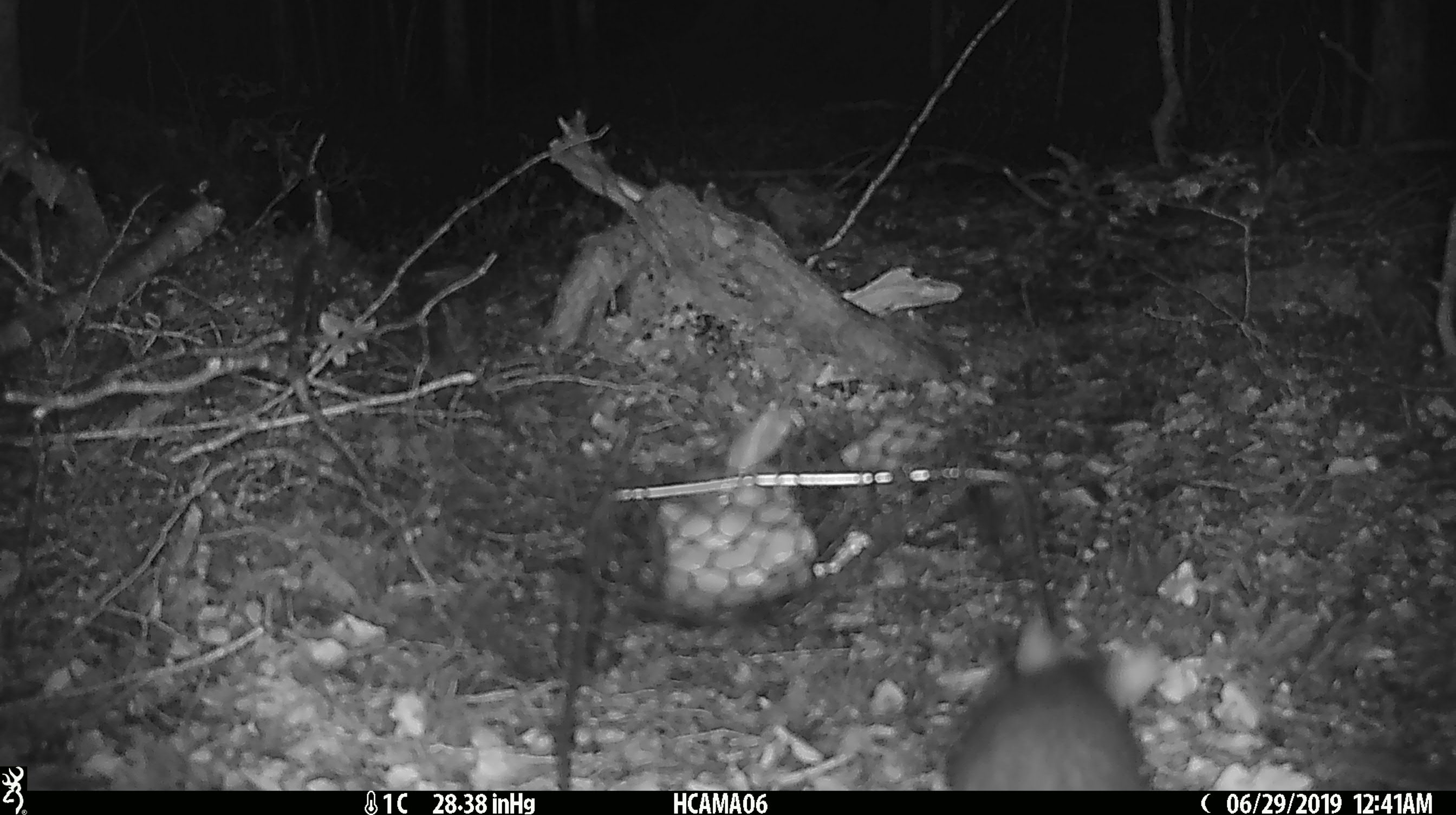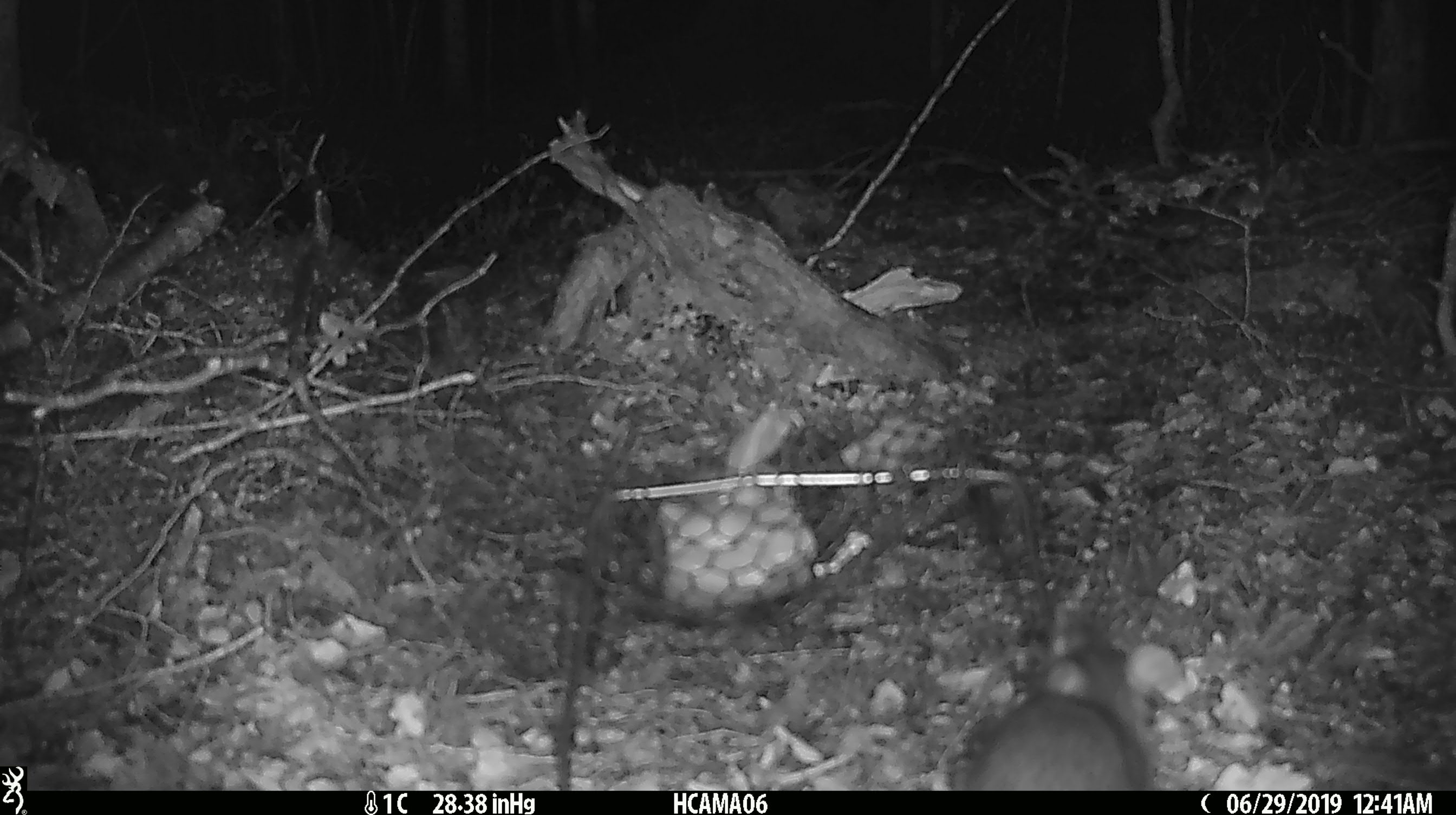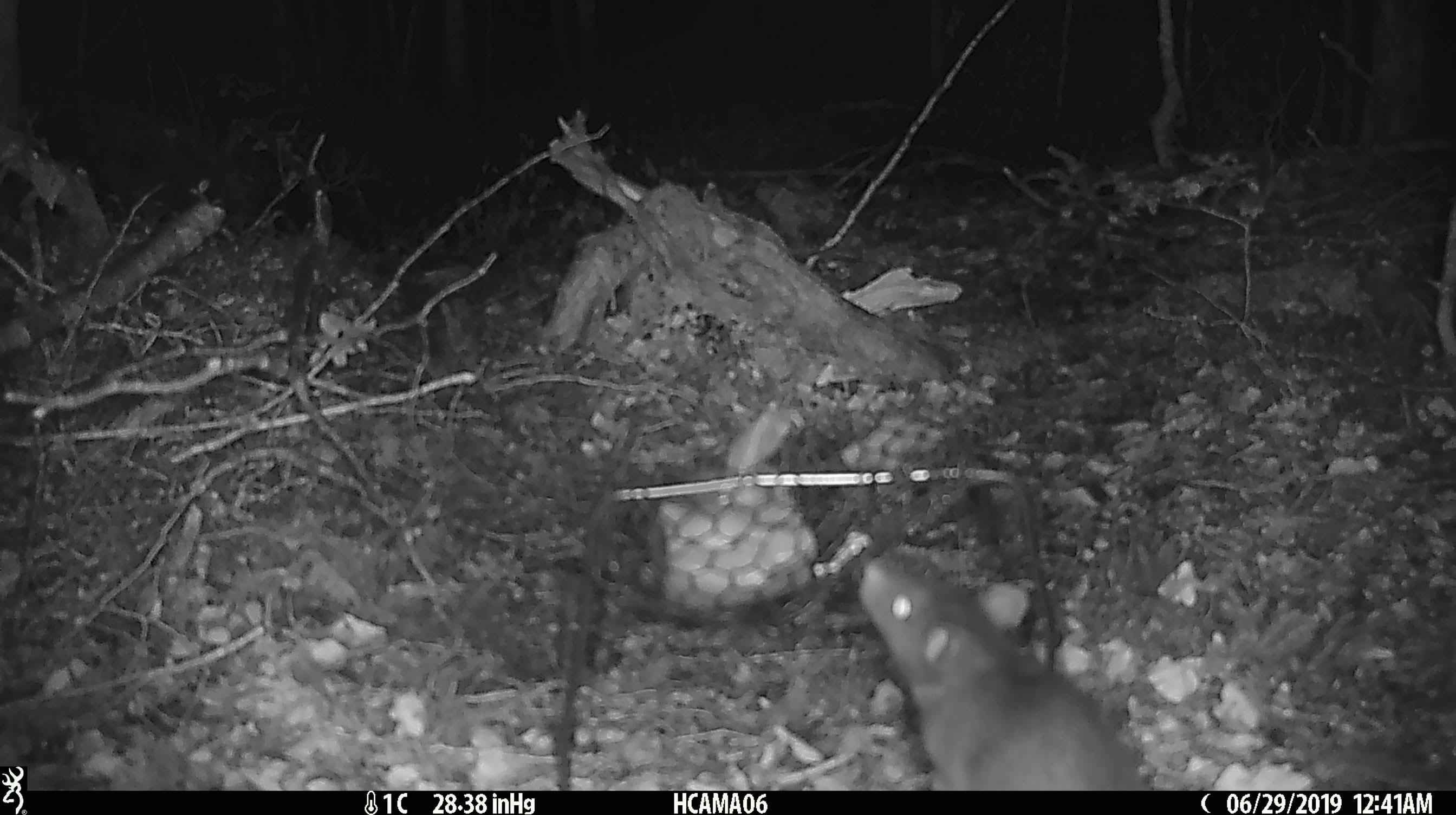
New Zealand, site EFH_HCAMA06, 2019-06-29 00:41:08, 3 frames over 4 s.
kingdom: Animalia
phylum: Chordata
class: Mammalia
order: Rodentia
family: Muridae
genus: Rattus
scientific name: Rattus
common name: rat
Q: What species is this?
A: Rat (Rattus).